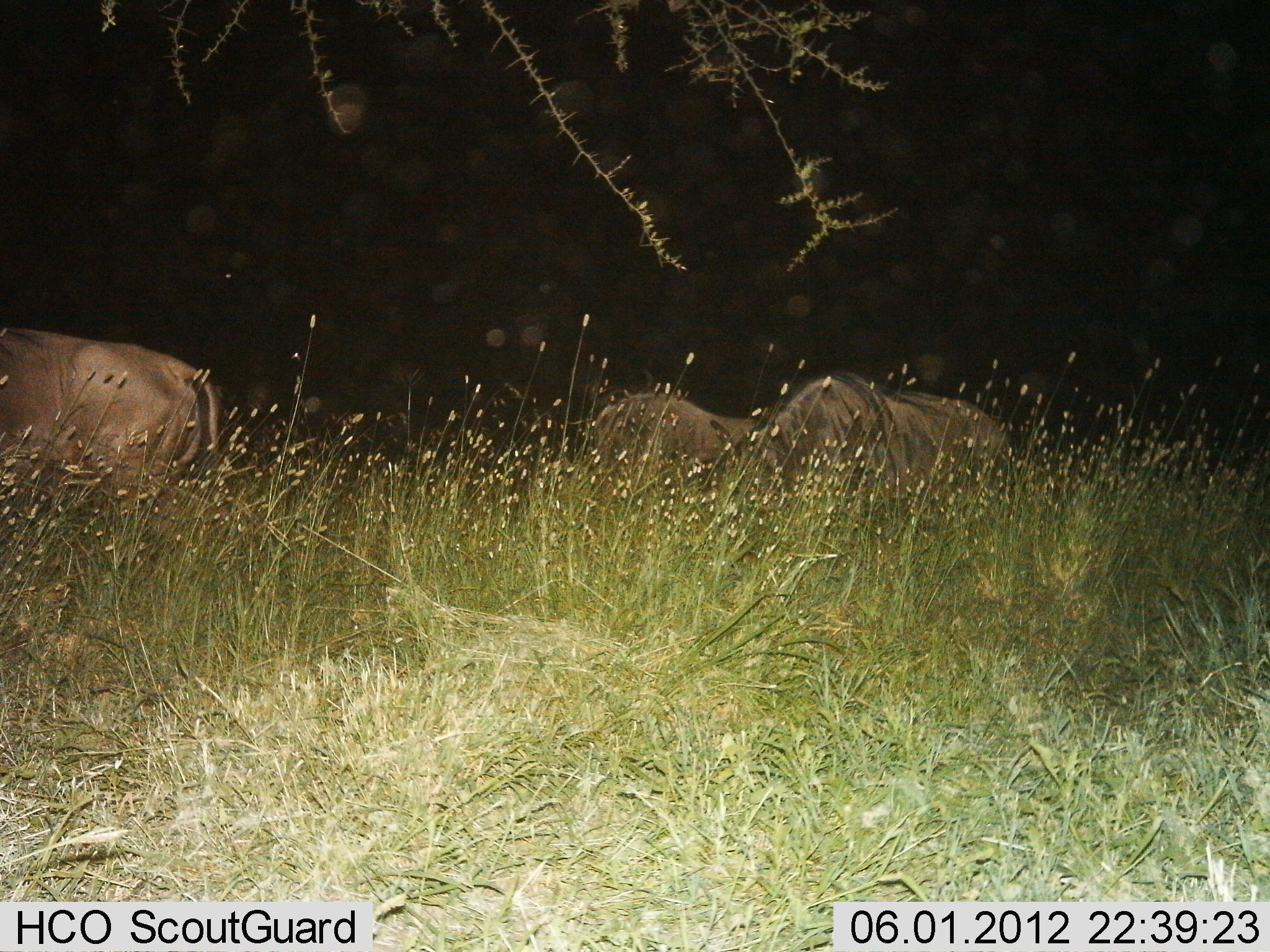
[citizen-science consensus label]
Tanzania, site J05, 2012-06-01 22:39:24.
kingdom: Animalia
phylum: Chordata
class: Mammalia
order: Artiodactyla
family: Bovidae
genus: Connochaetes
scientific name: Connochaetes taurinus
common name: blue wildebeest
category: wildebeest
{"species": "wildebeest (blue wildebeest) (Connochaetes taurinus)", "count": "3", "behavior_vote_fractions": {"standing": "40%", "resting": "20%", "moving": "0%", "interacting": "0%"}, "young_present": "0%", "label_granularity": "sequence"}